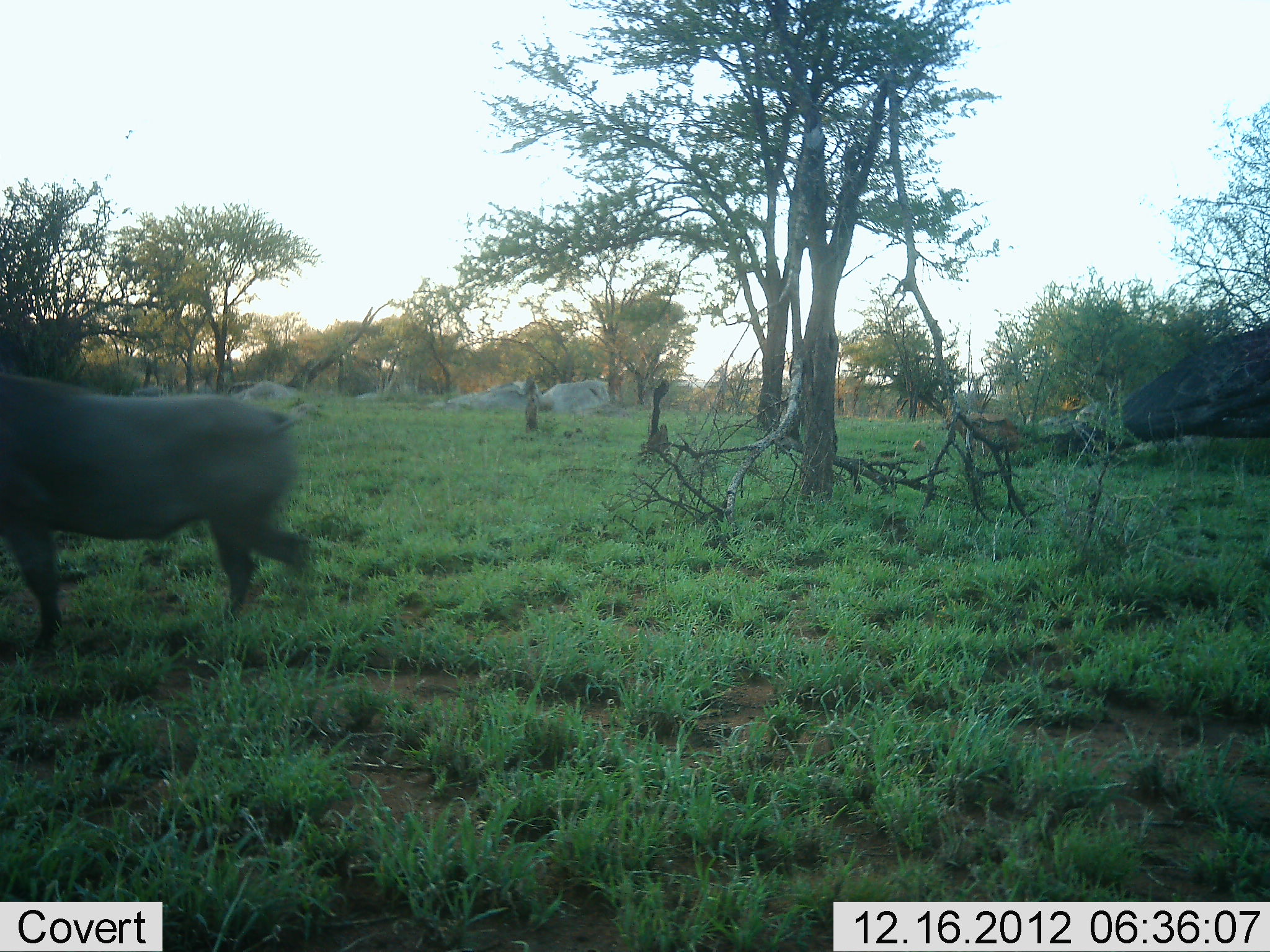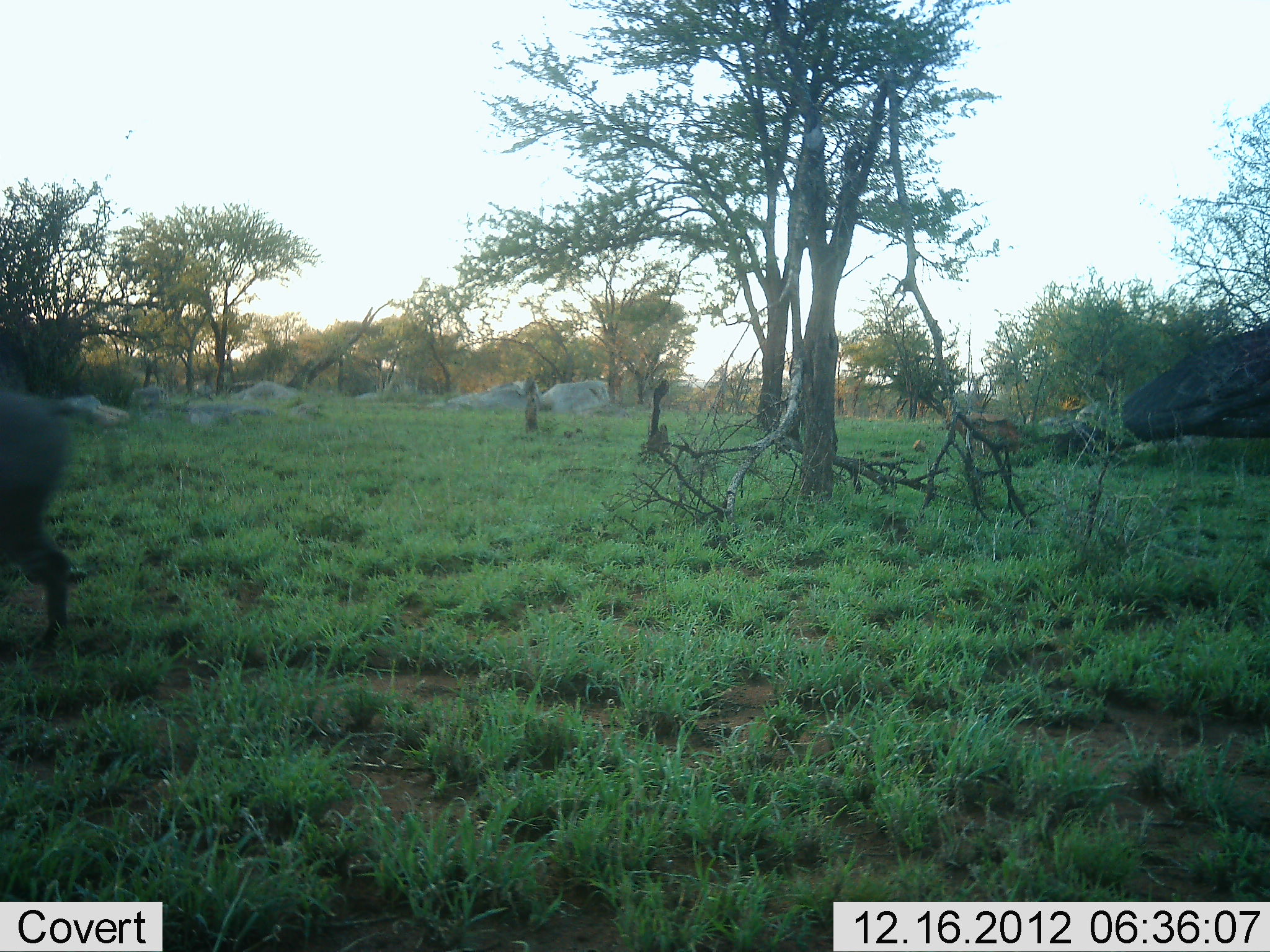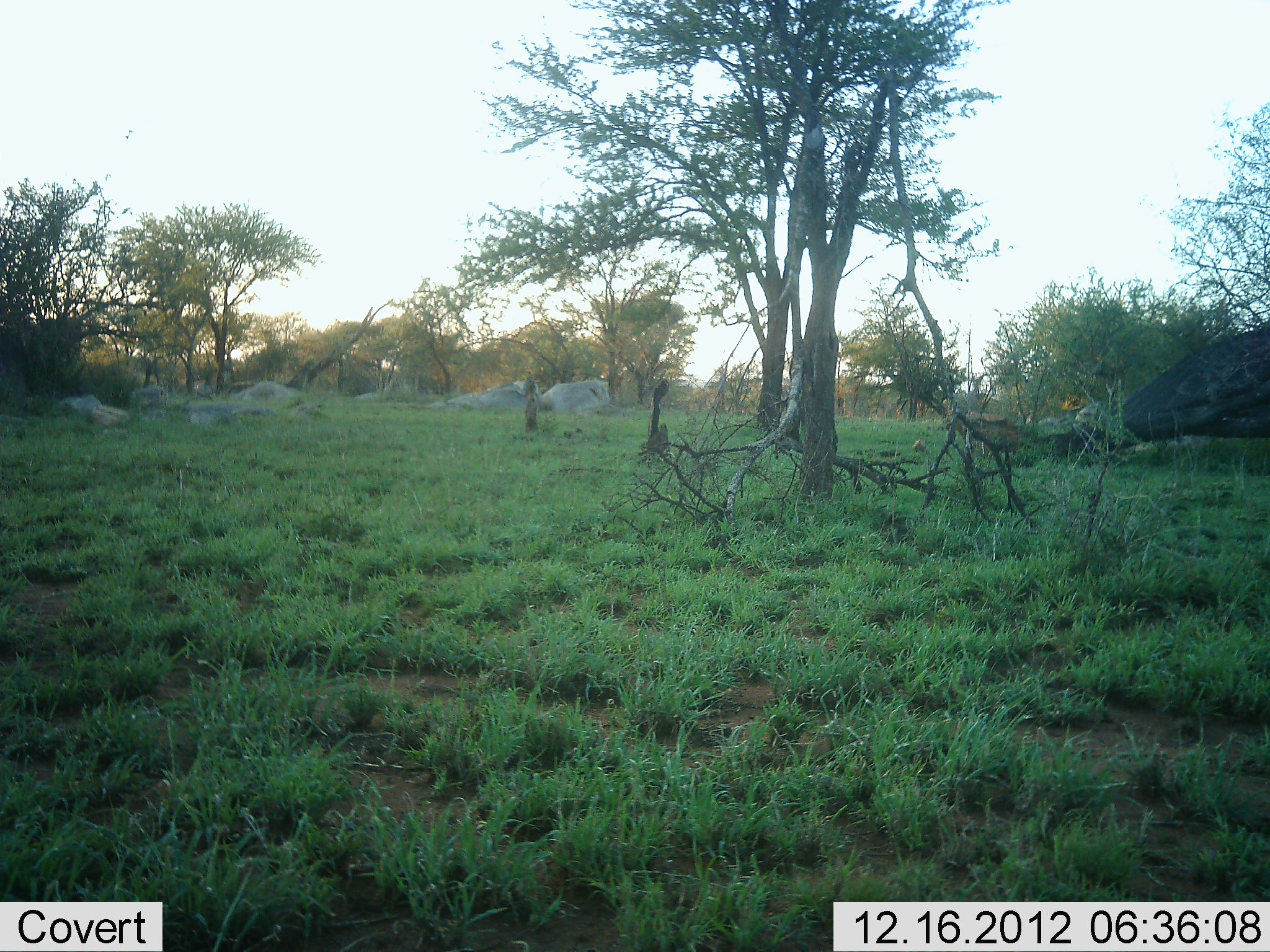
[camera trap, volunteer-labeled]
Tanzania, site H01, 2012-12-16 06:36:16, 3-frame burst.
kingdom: Animalia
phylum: Chordata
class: Mammalia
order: Artiodactyla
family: Suidae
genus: Phacochoerus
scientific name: Phacochoerus africanus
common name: warthog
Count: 1.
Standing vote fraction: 0%.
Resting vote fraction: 0%.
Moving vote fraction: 100%.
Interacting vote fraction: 0%.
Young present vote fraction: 0%.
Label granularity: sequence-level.